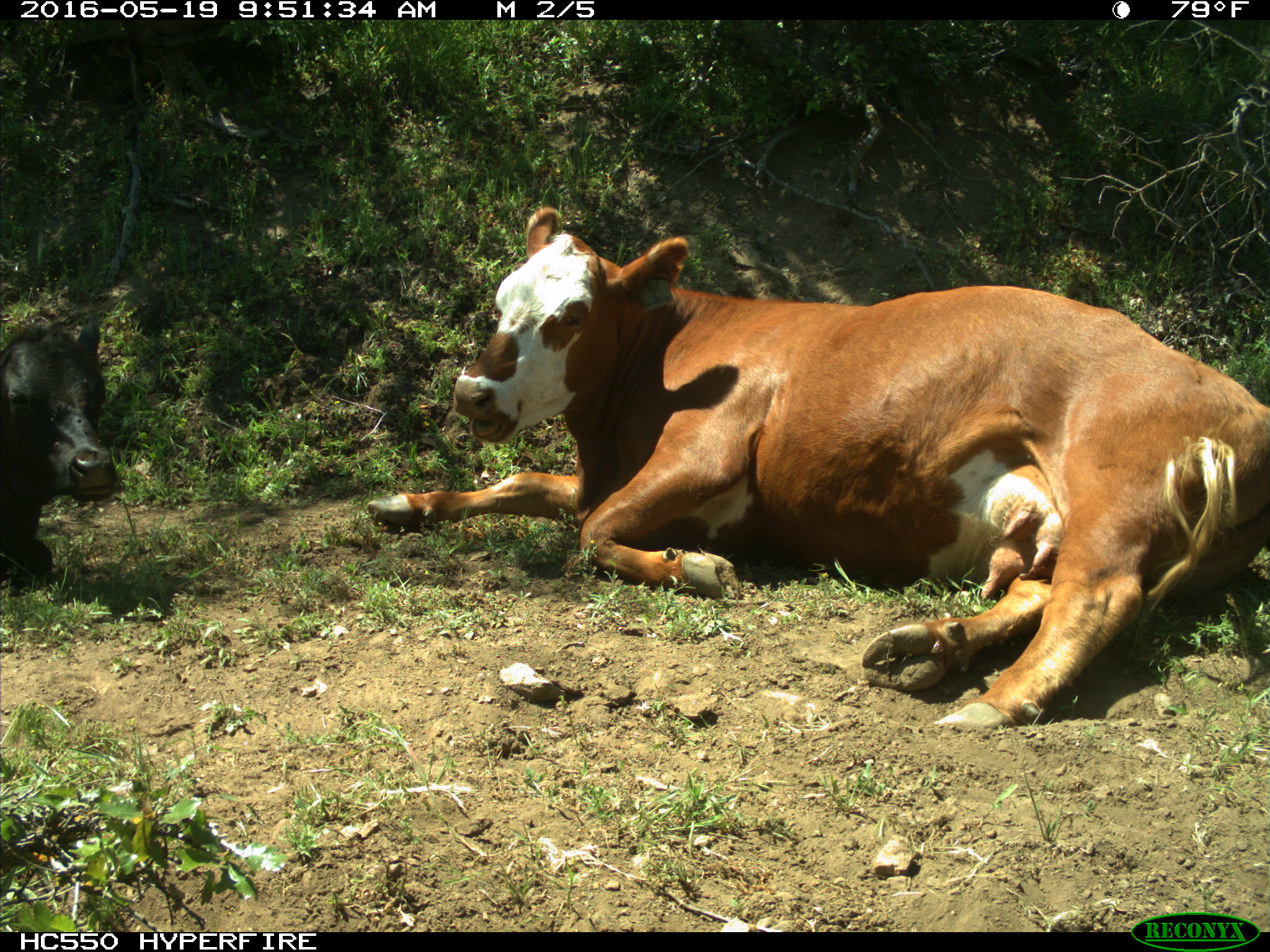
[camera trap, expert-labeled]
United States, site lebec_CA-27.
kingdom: Animalia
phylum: Chordata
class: Mammalia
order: Artiodactyla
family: Bovidae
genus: Bos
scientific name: Bos taurus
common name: domestic cow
Bos taurus (domestic cow).